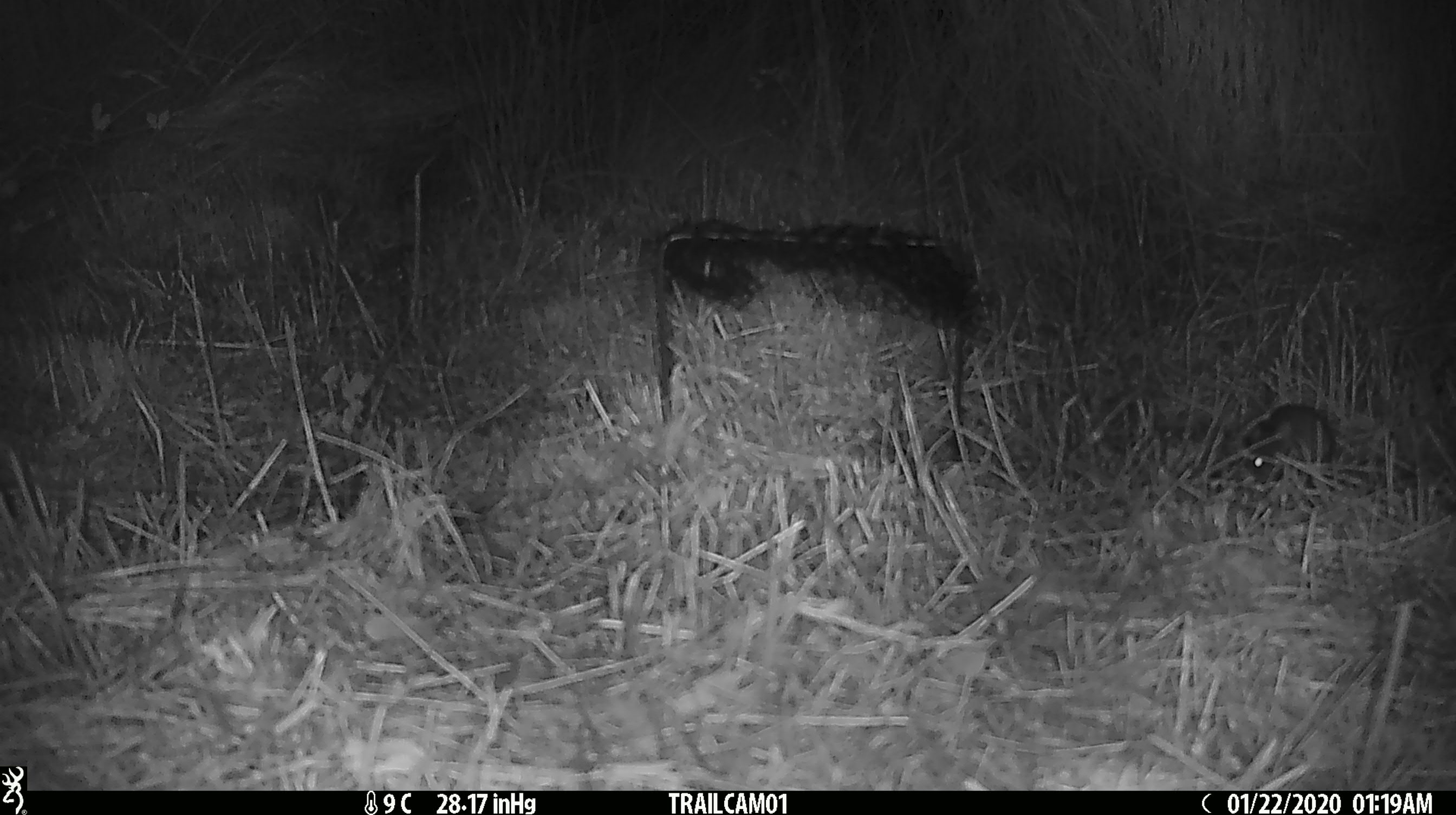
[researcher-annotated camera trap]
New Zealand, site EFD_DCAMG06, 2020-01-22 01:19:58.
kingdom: Animalia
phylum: Chordata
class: Mammalia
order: Rodentia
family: Muridae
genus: Mus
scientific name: Mus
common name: mouse